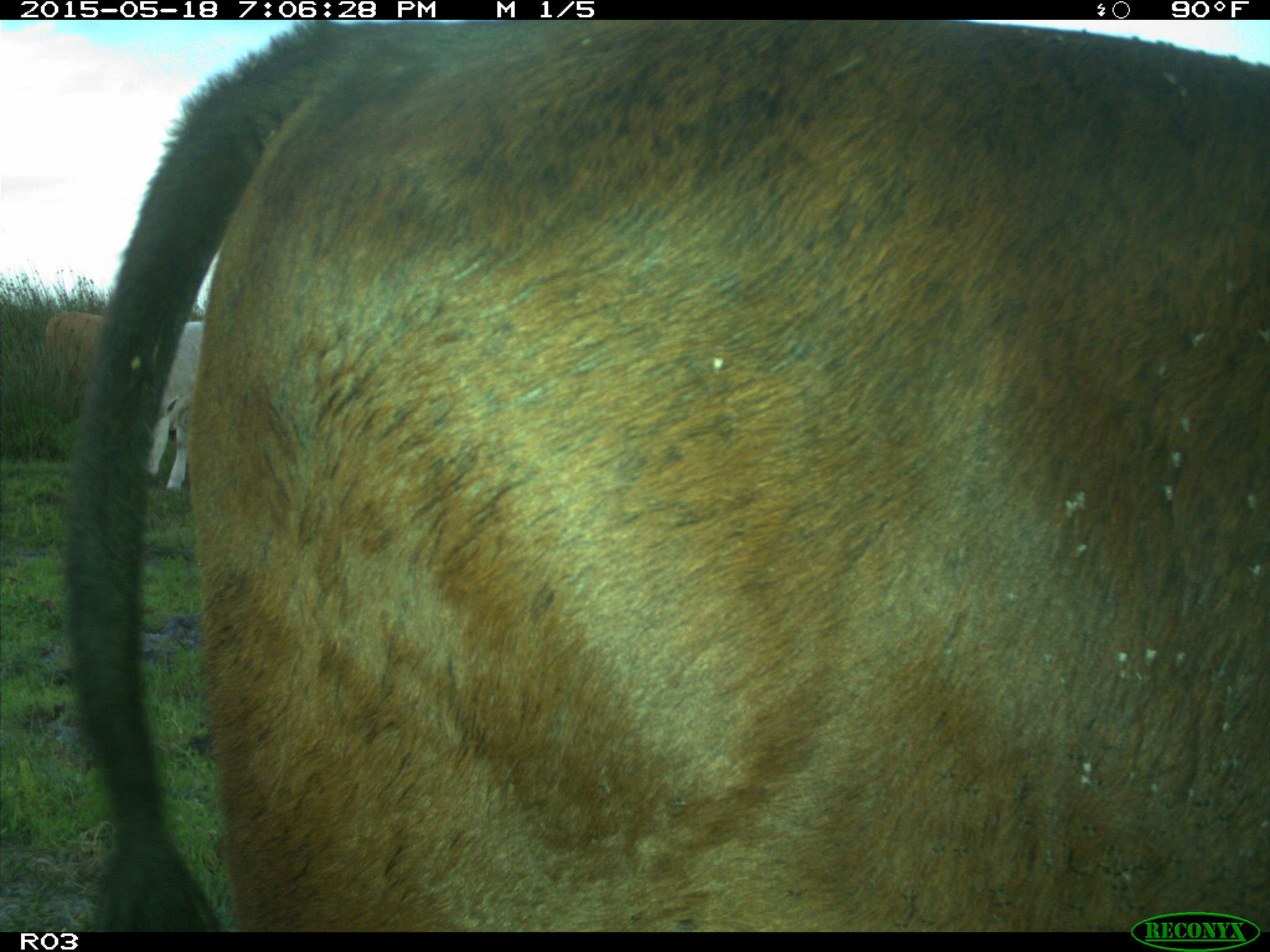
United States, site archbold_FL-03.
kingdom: Animalia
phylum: Chordata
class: Mammalia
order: Artiodactyla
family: Bovidae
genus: Bos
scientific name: Bos taurus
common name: domestic cow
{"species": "Bos taurus (domestic cow)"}